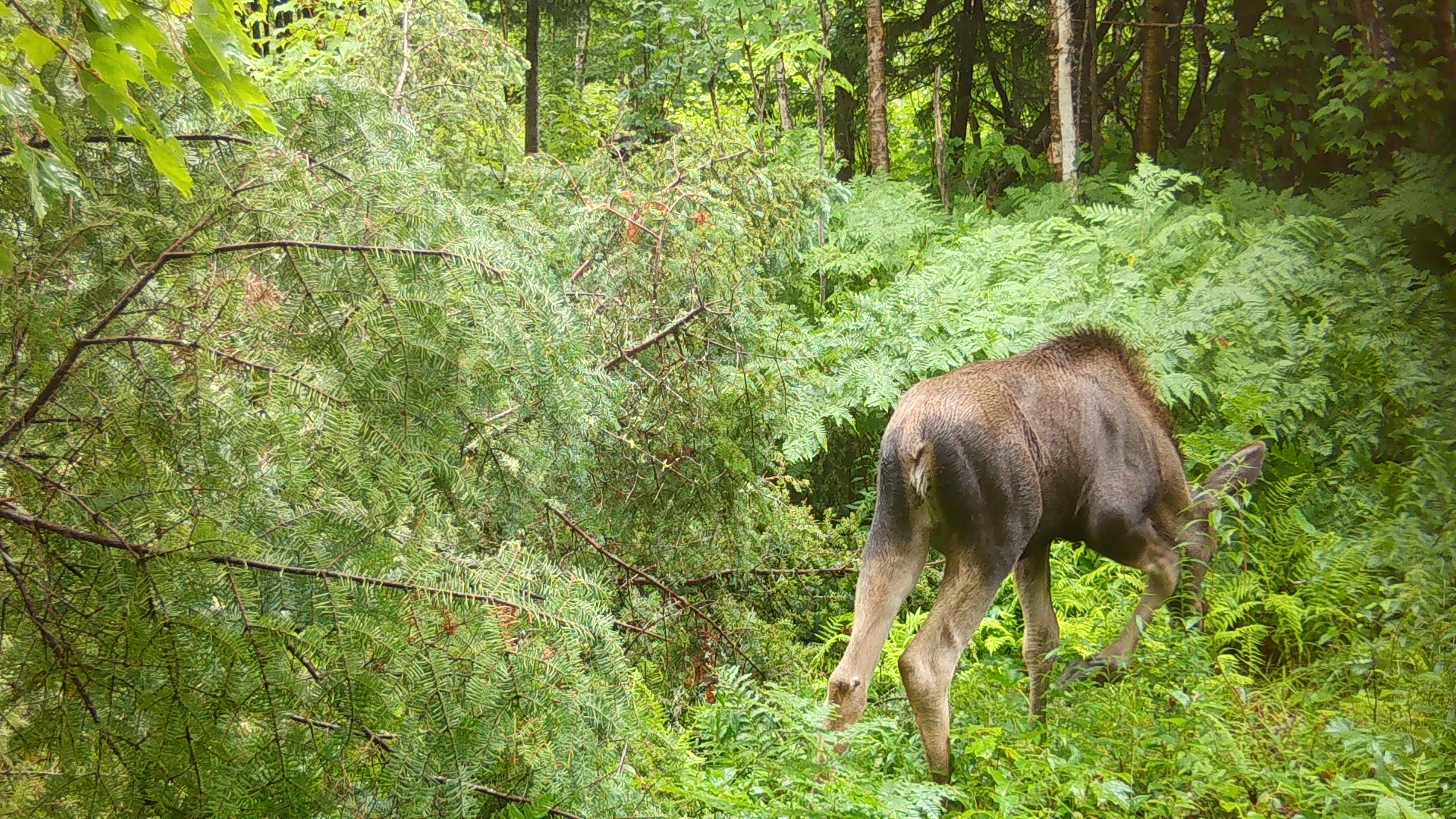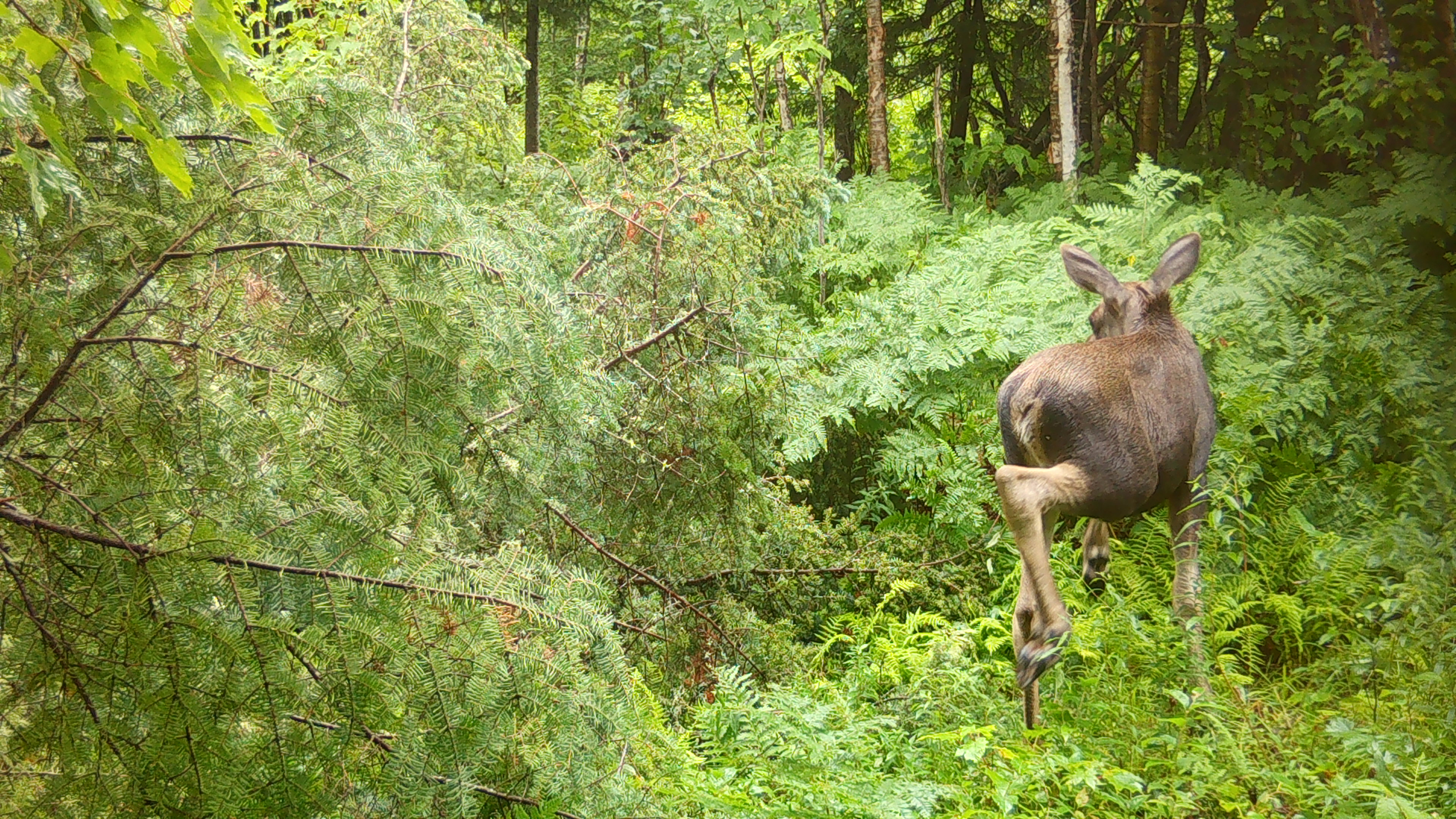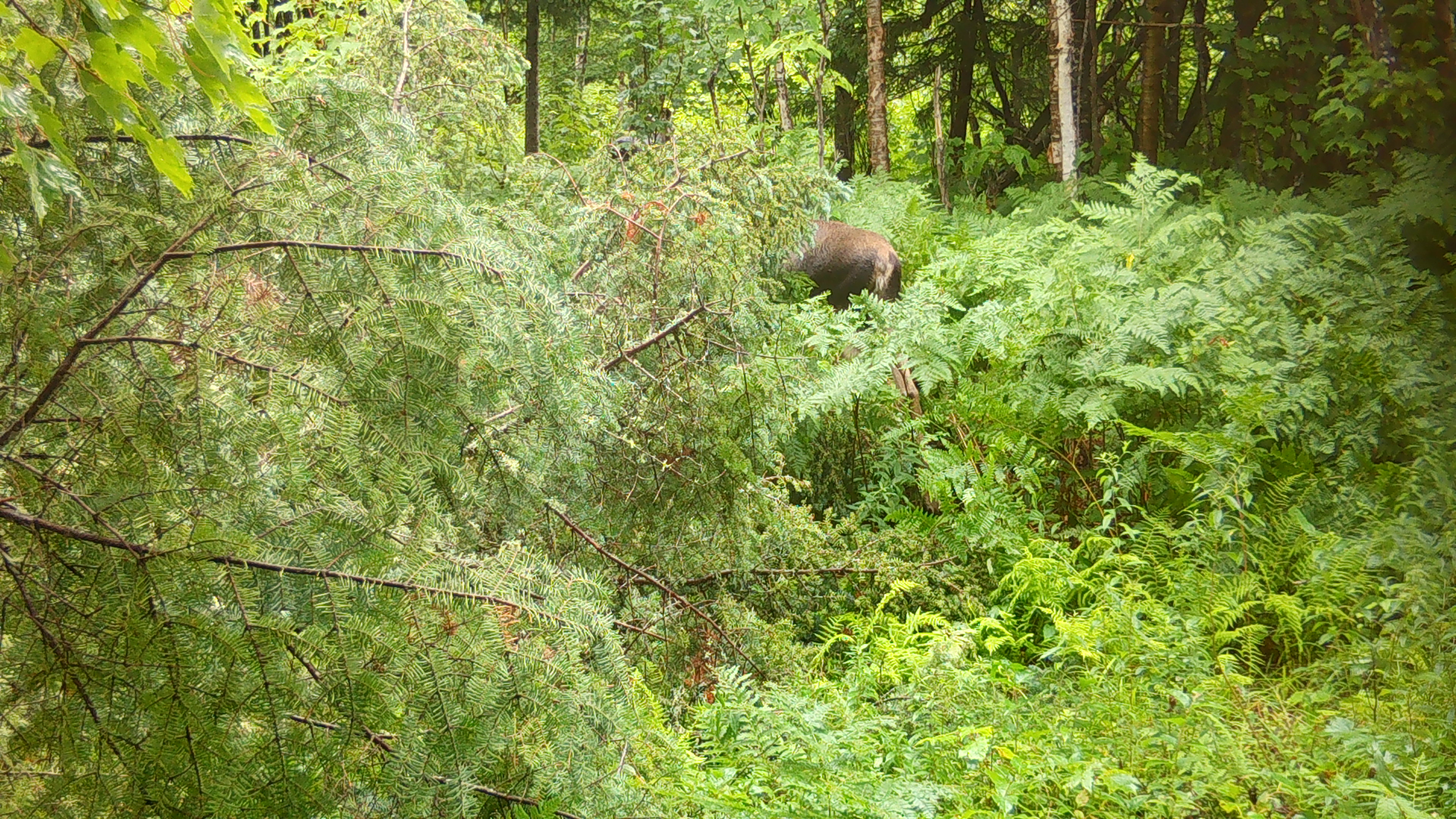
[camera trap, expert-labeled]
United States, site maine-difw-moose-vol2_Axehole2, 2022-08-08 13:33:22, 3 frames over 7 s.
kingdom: Animalia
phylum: Chordata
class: Mammalia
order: Artiodactyla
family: Cervidae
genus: Alces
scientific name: Alces alces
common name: moose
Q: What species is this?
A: Moose (Alces alces).